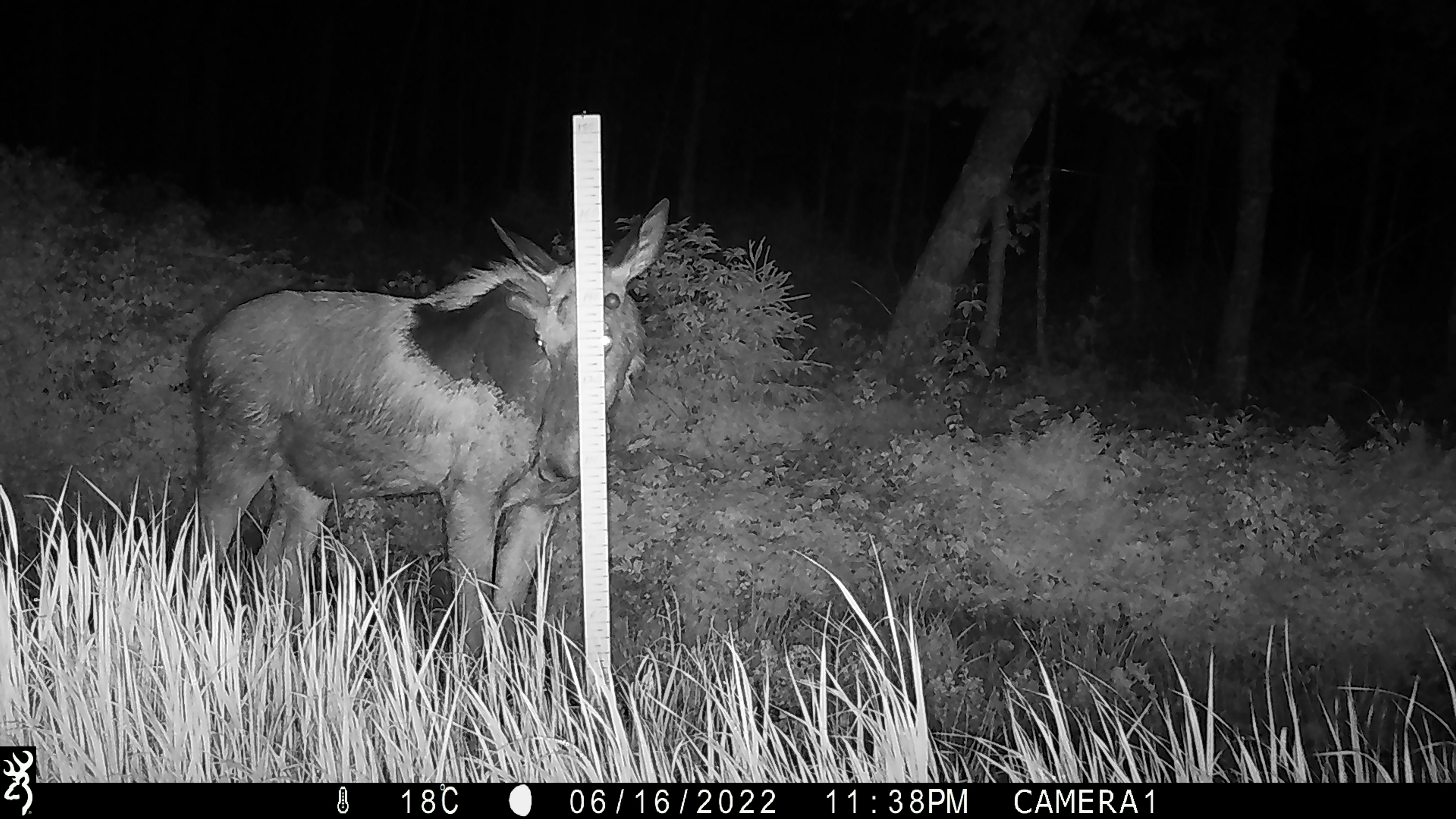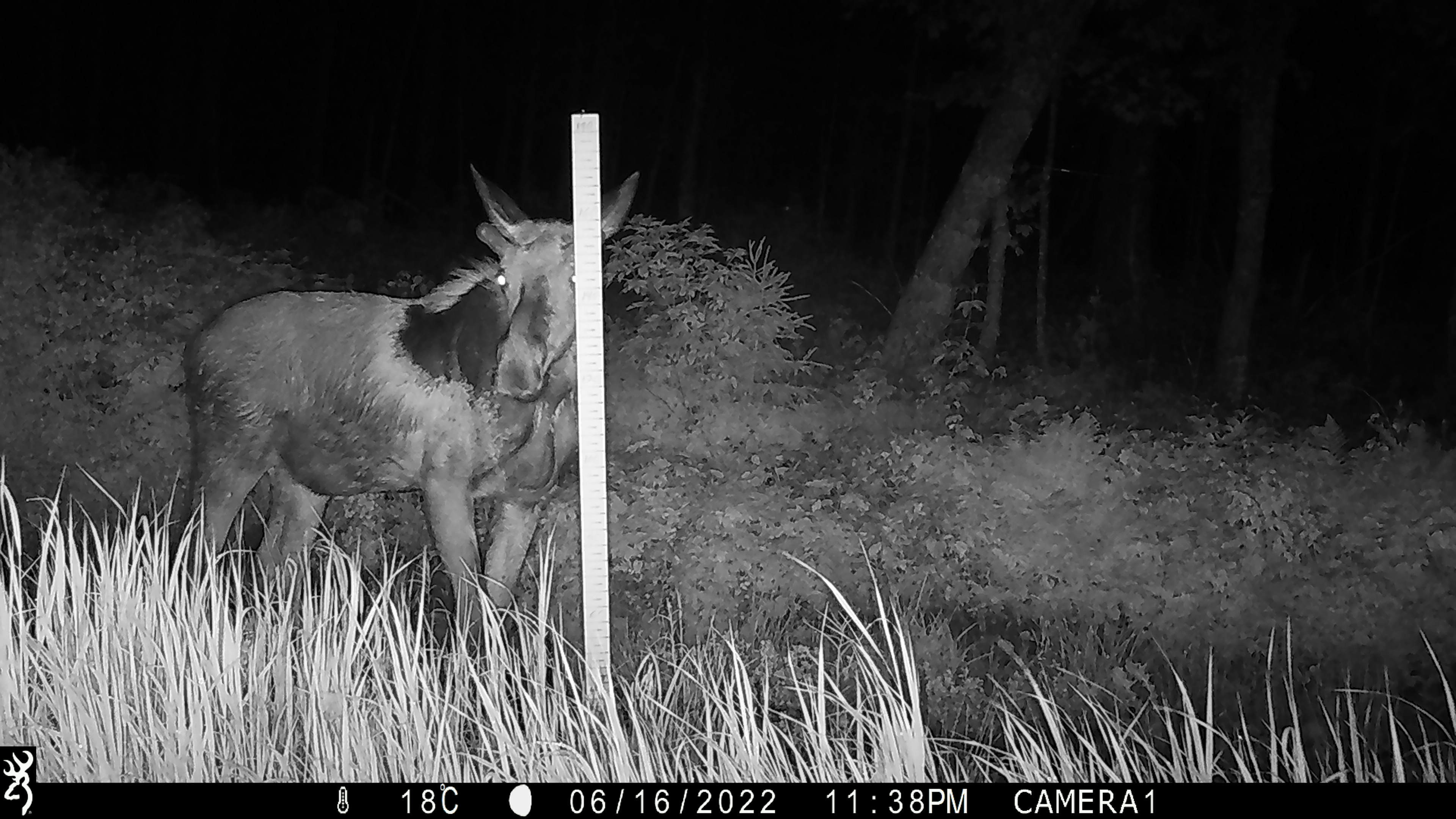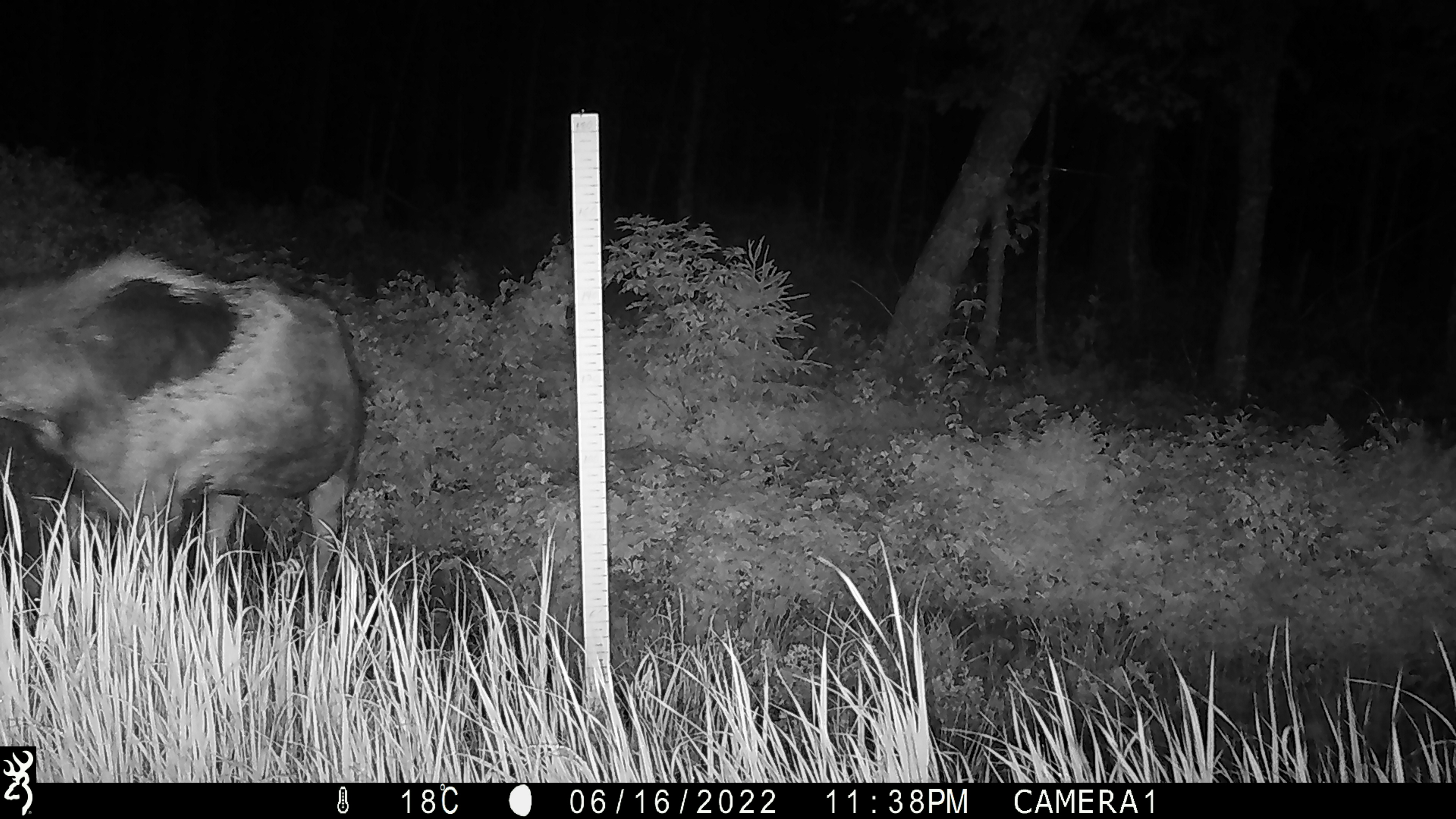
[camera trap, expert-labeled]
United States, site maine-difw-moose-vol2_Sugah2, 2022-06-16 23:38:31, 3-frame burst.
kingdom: Animalia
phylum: Chordata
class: Mammalia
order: Artiodactyla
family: Cervidae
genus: Alces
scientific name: Alces alces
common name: moose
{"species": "moose (Alces alces)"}